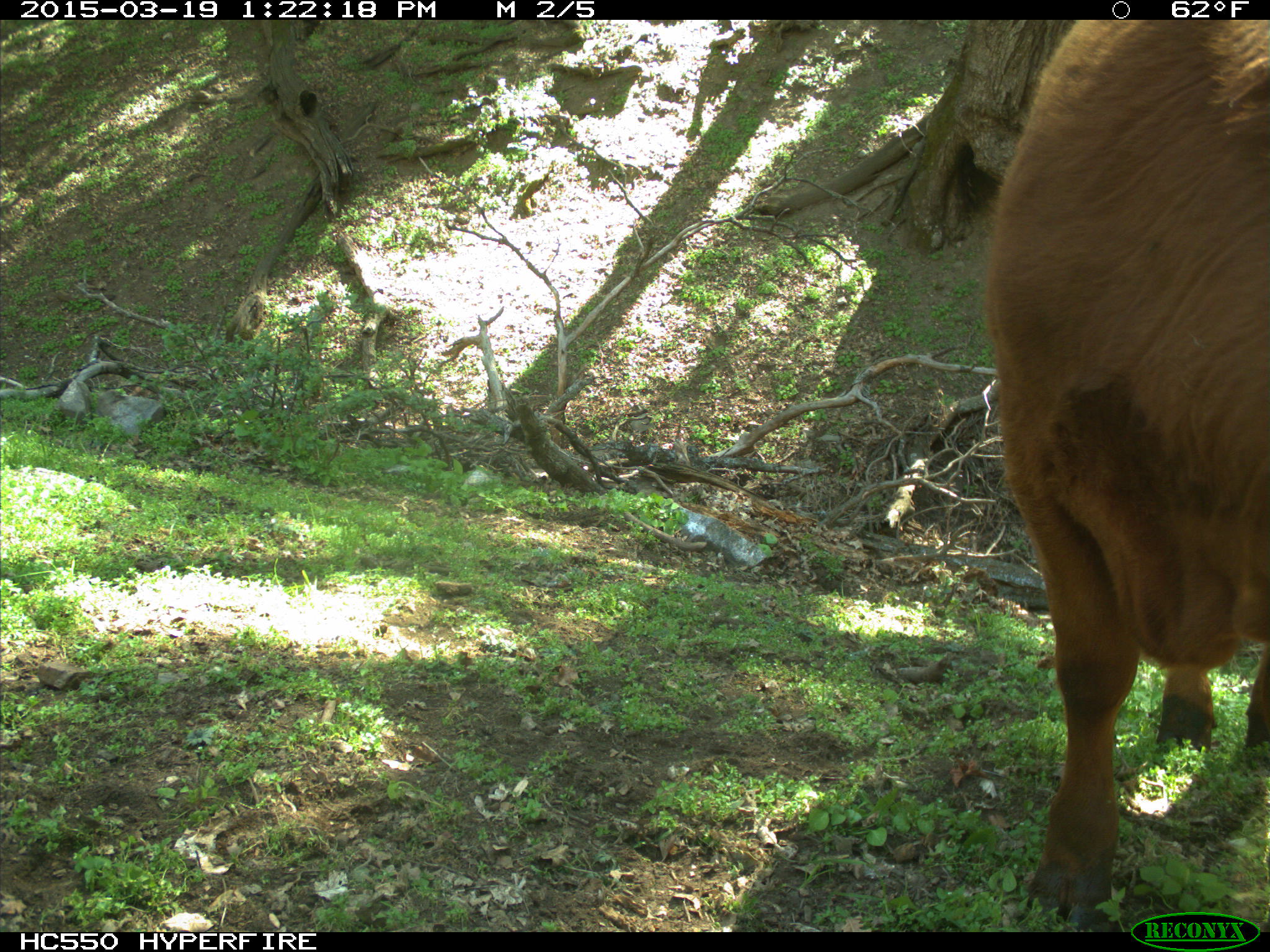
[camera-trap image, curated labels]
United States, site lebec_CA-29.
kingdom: Animalia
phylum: Chordata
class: Mammalia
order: Artiodactyla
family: Bovidae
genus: Bos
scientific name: Bos taurus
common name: domestic cow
Bos taurus (domestic cow).